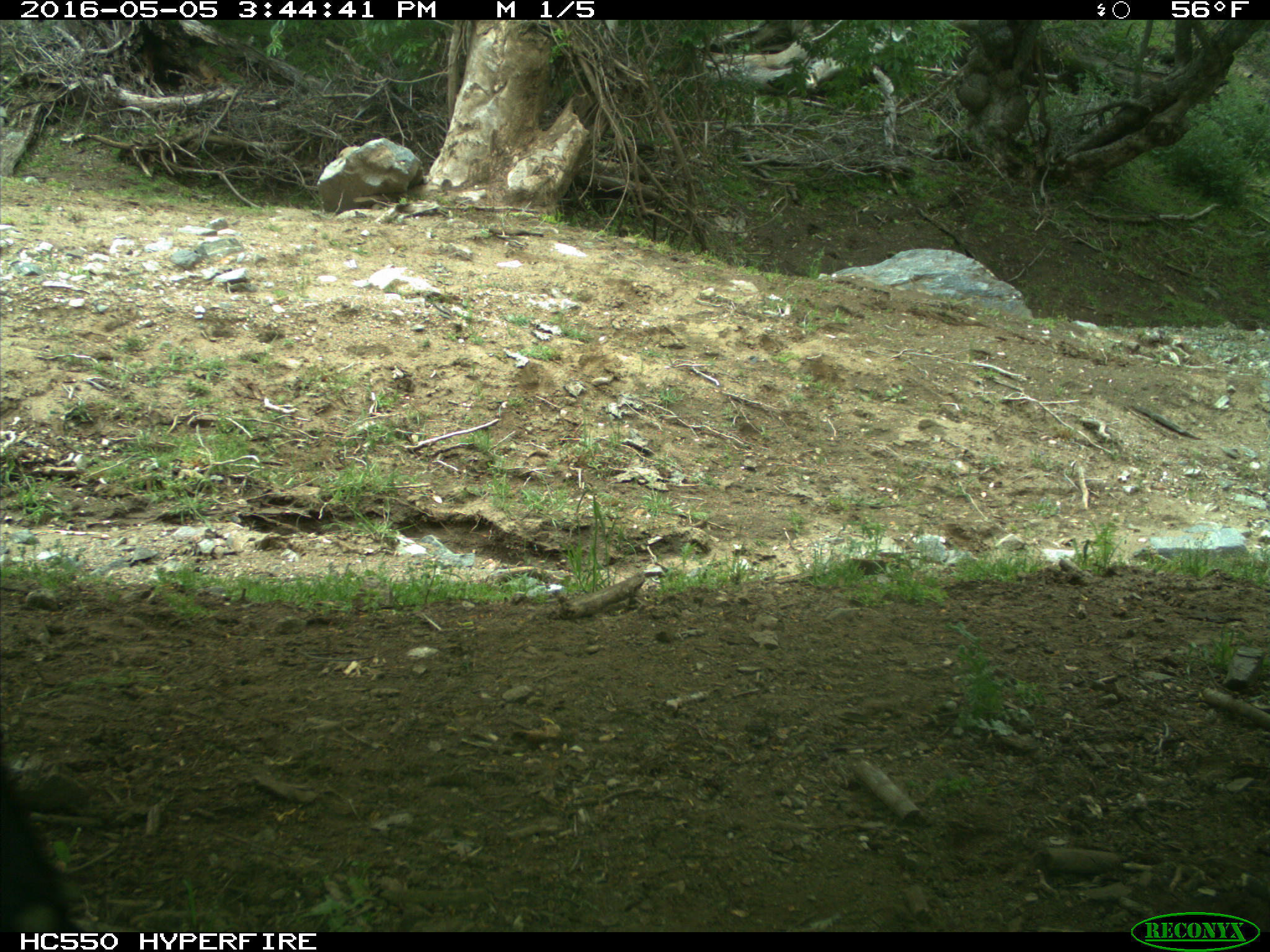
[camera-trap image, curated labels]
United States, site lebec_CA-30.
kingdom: Animalia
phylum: Chordata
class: Mammalia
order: Artiodactyla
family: Bovidae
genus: Bos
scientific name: Bos taurus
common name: domestic cow